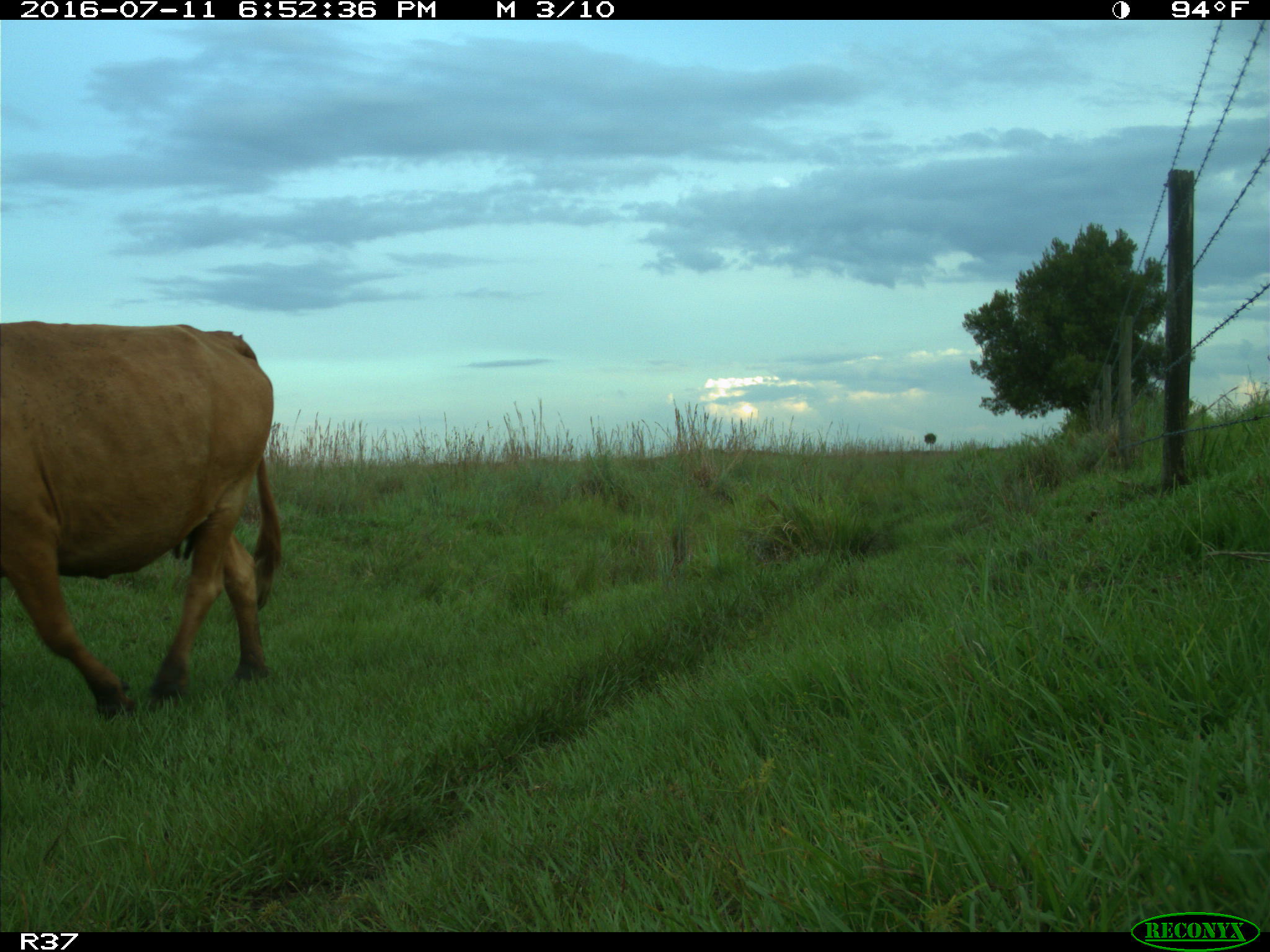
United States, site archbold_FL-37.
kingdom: Animalia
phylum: Chordata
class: Mammalia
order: Artiodactyla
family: Bovidae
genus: Bos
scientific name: Bos taurus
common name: domestic cow